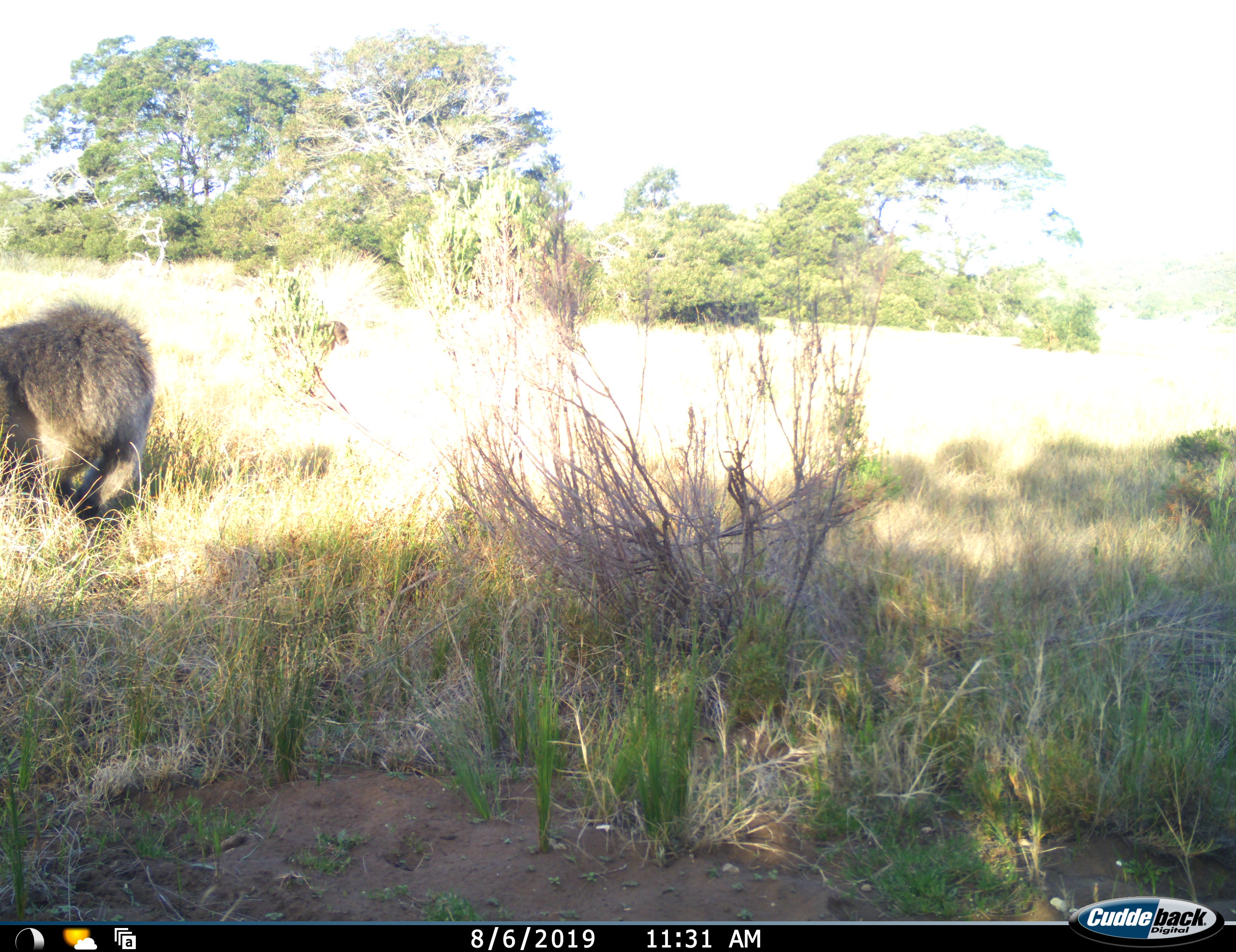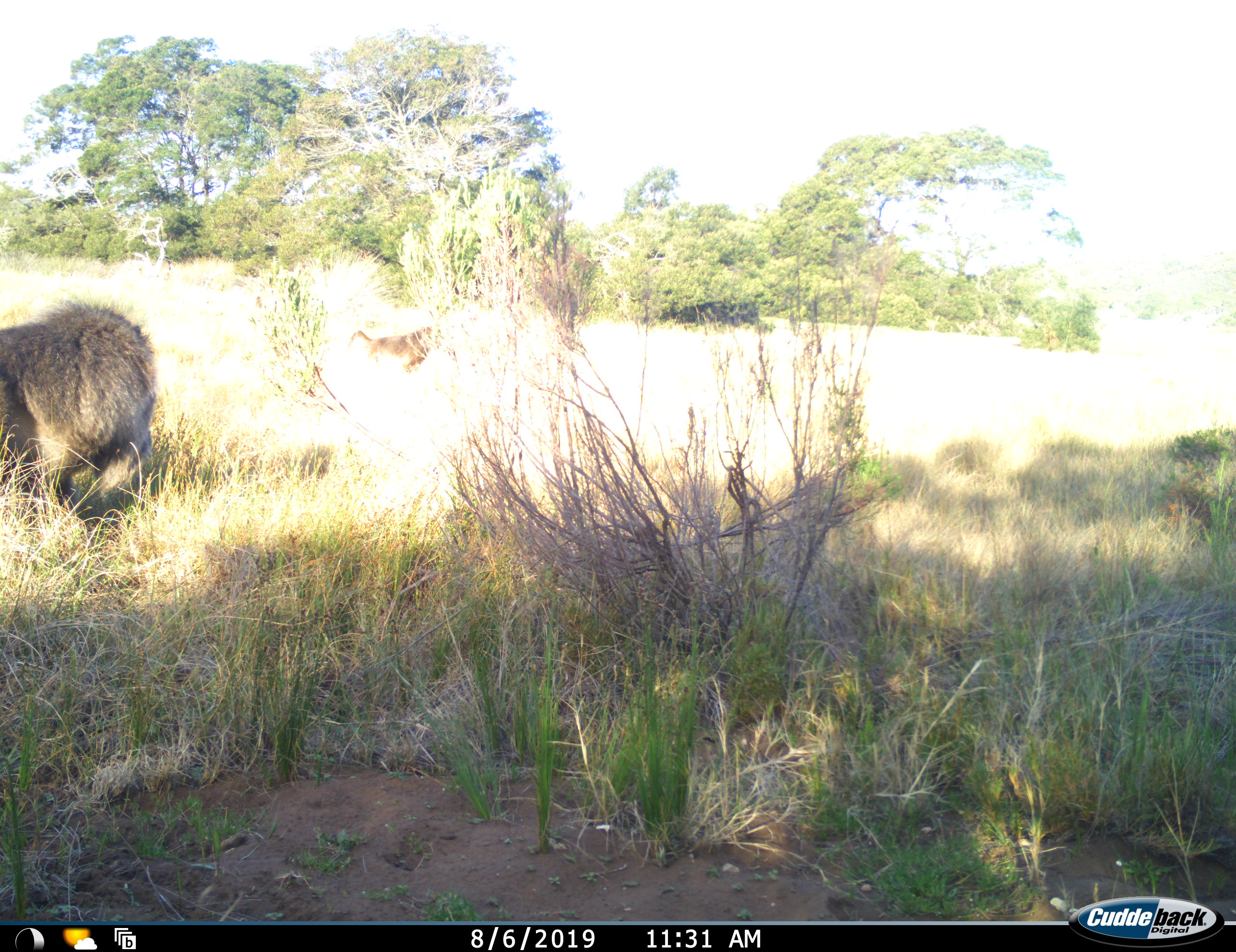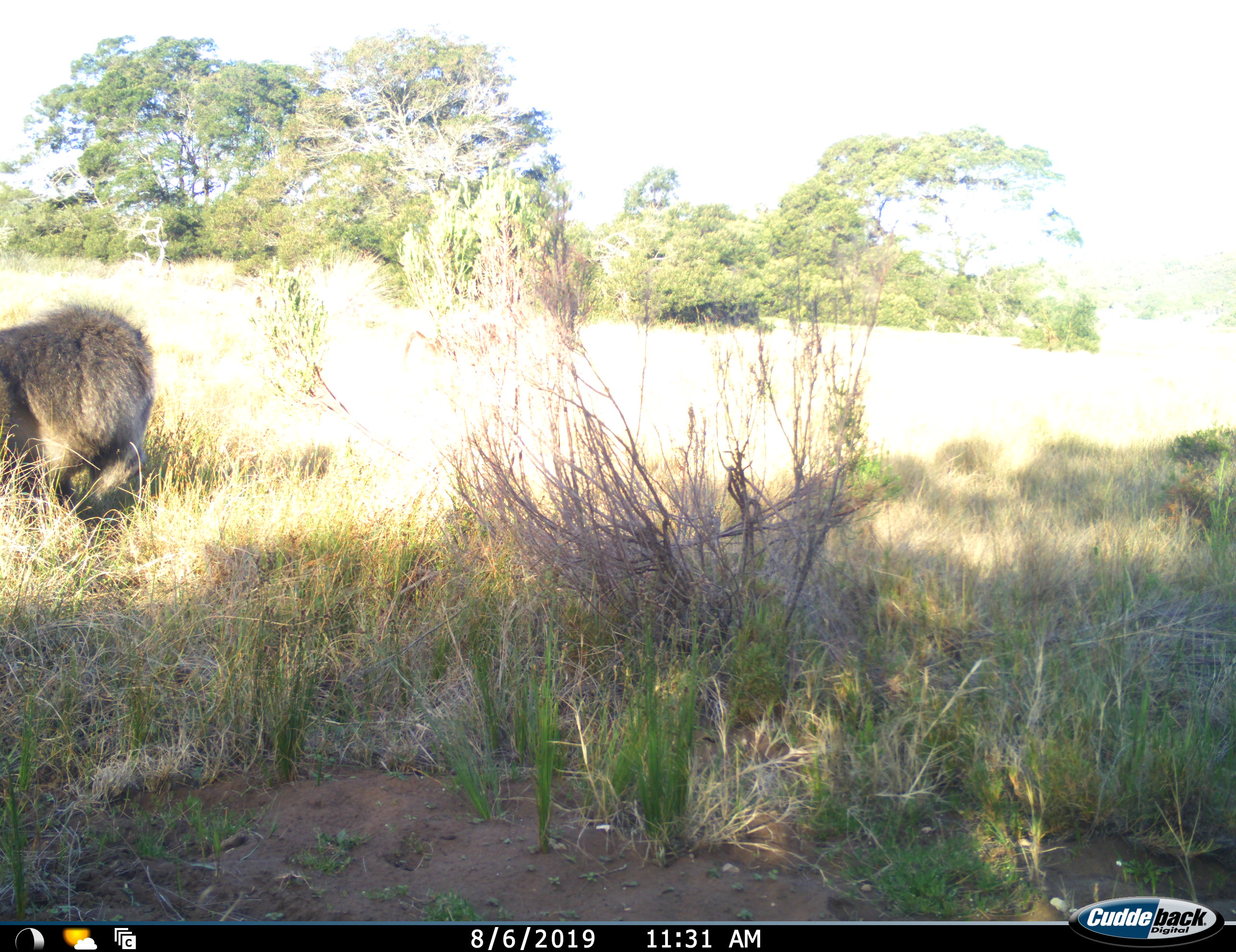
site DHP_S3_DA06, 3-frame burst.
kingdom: Animalia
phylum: Chordata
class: Mammalia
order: Primates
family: Cercopithecidae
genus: Papio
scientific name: Papio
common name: baboon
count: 2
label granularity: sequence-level